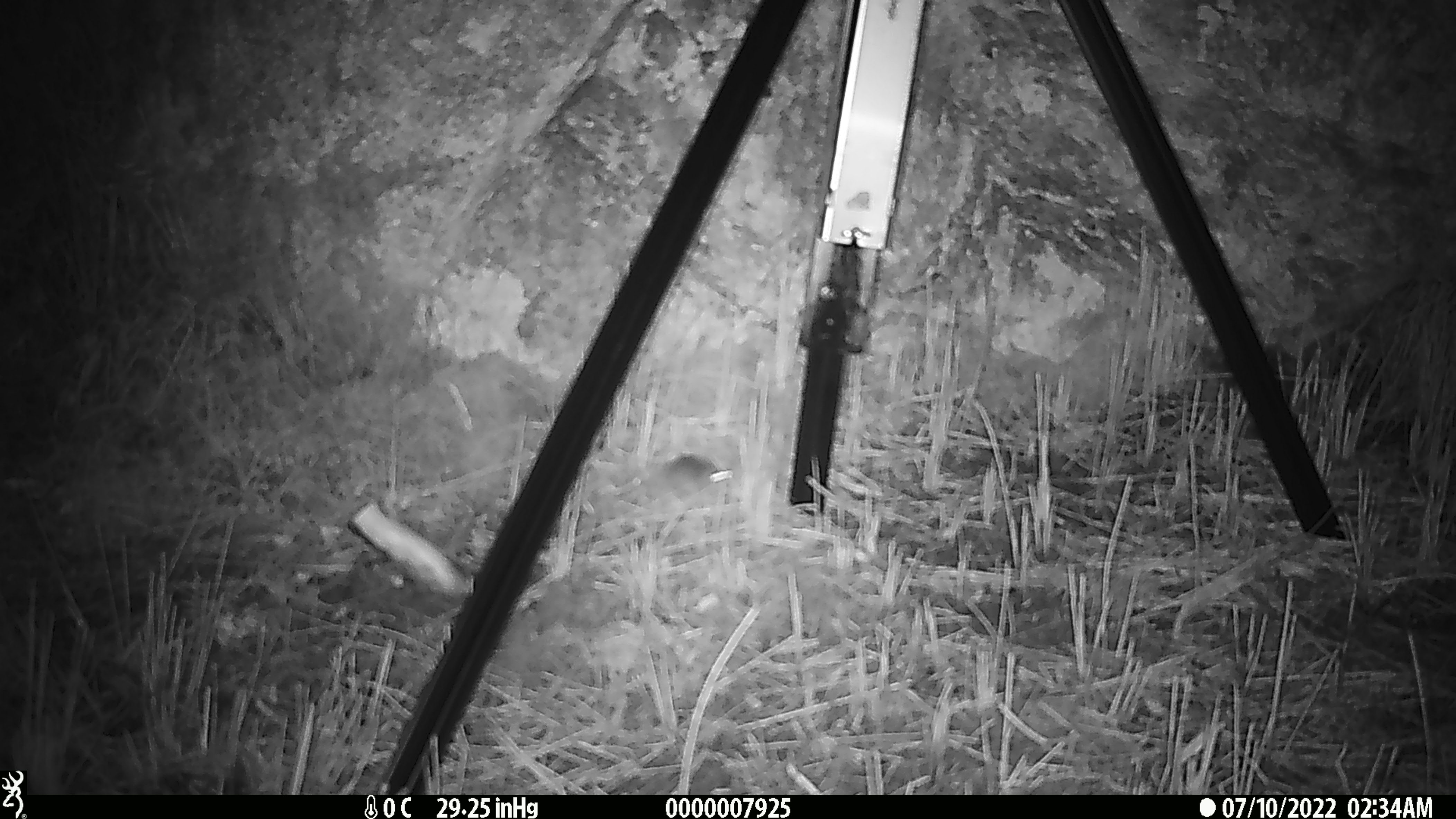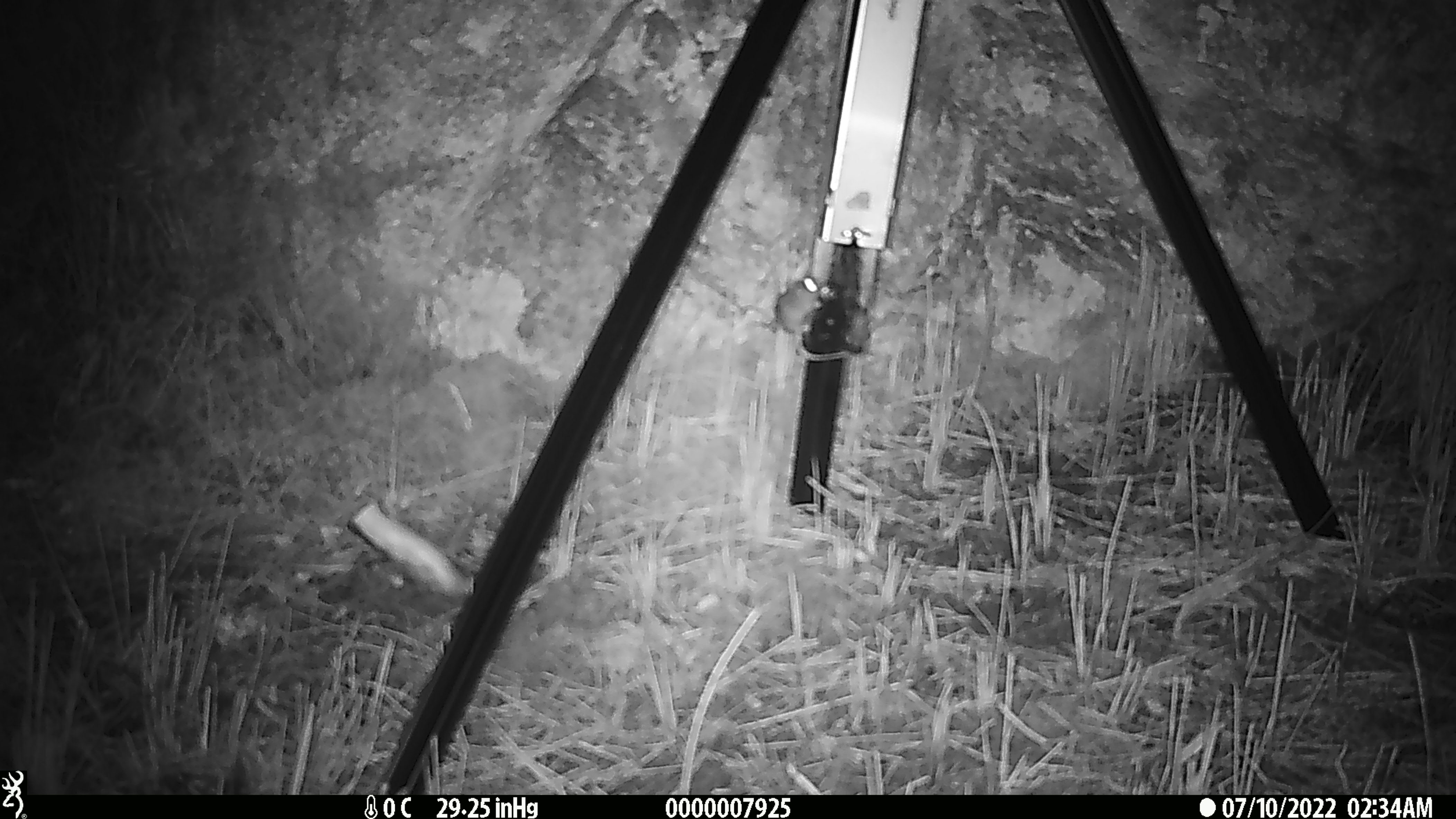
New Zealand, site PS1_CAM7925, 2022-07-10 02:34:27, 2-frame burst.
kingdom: Animalia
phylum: Chordata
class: Mammalia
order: Rodentia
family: Muridae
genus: Mus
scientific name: Mus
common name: mouse